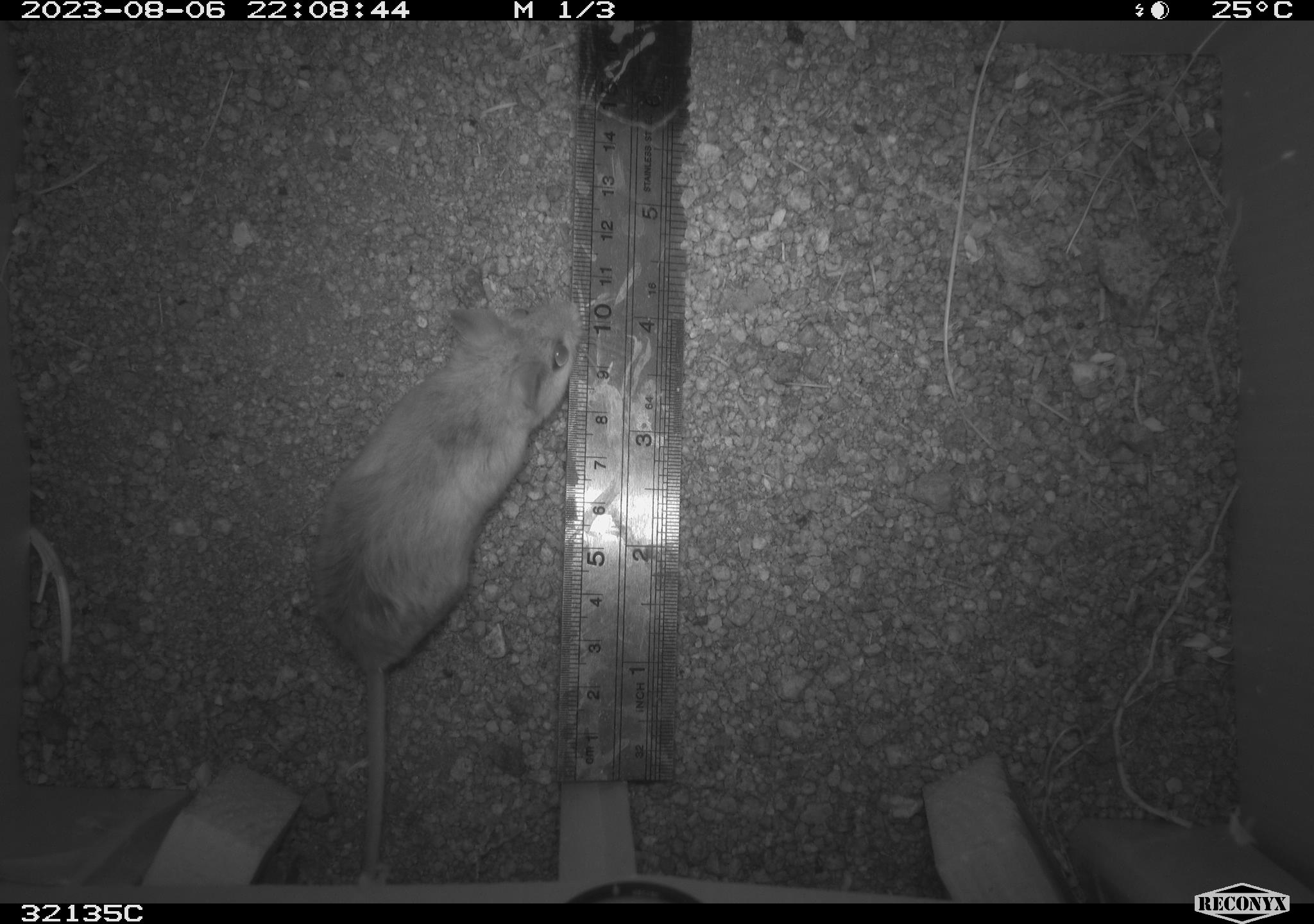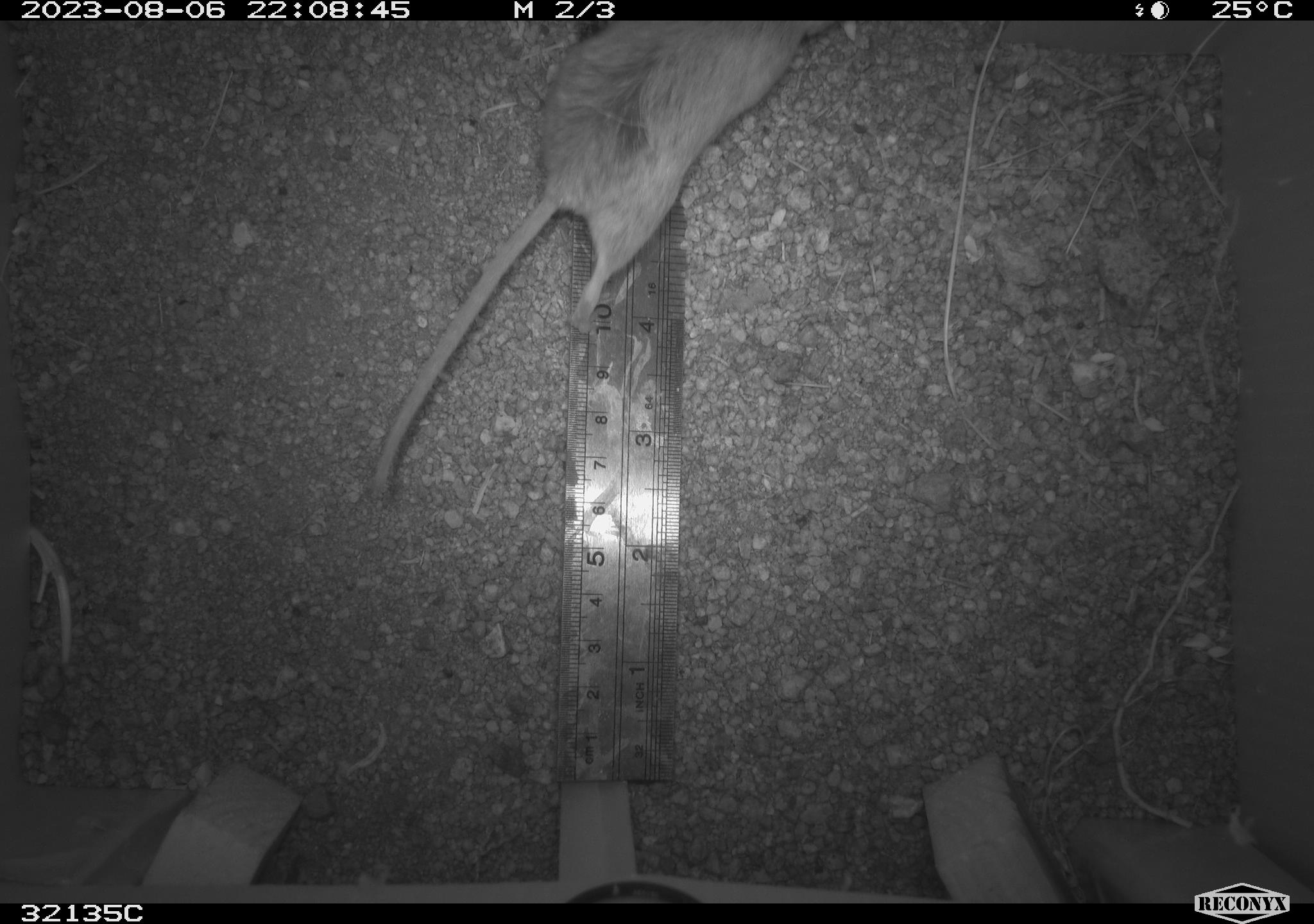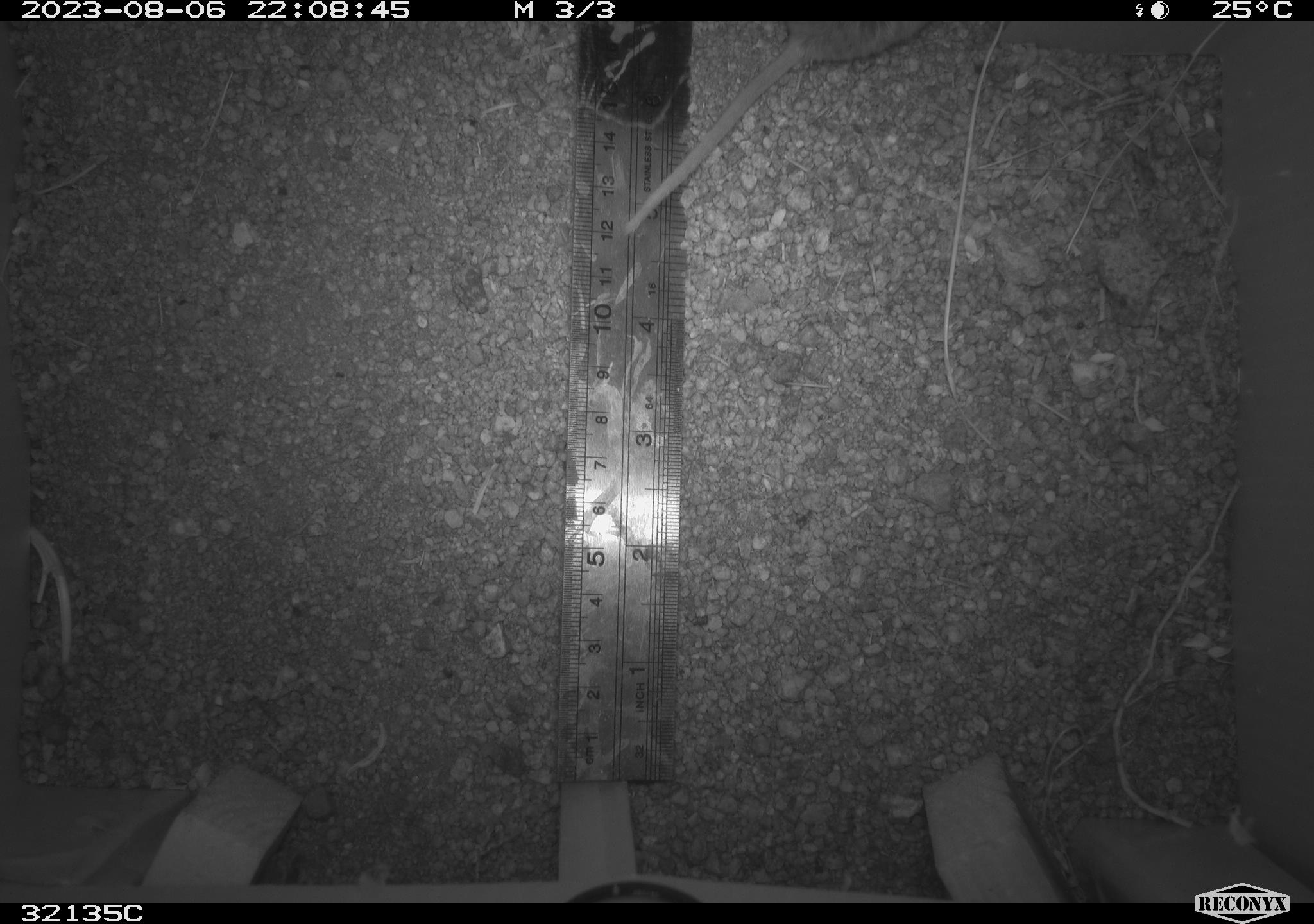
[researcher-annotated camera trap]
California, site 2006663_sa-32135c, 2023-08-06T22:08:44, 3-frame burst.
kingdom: Animalia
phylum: Chordata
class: Mammalia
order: Rodentia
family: Cricetidae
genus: Neotoma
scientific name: Neotoma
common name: pack rat or woodrat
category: neotoma species